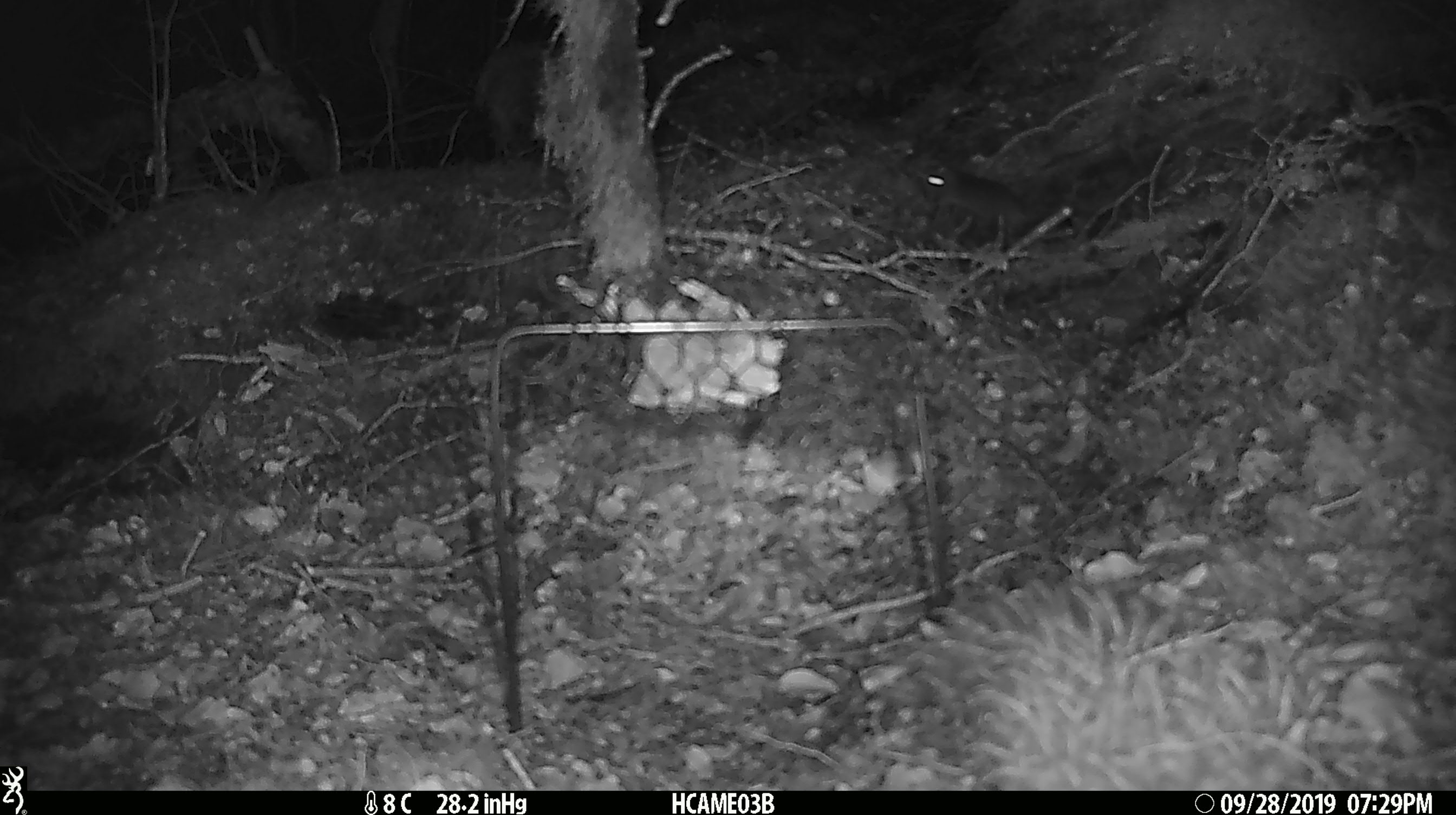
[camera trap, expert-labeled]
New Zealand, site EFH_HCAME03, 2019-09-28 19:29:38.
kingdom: Animalia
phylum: Chordata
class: Mammalia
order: Rodentia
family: Muridae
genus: Mus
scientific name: Mus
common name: mouse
Mouse (Mus).